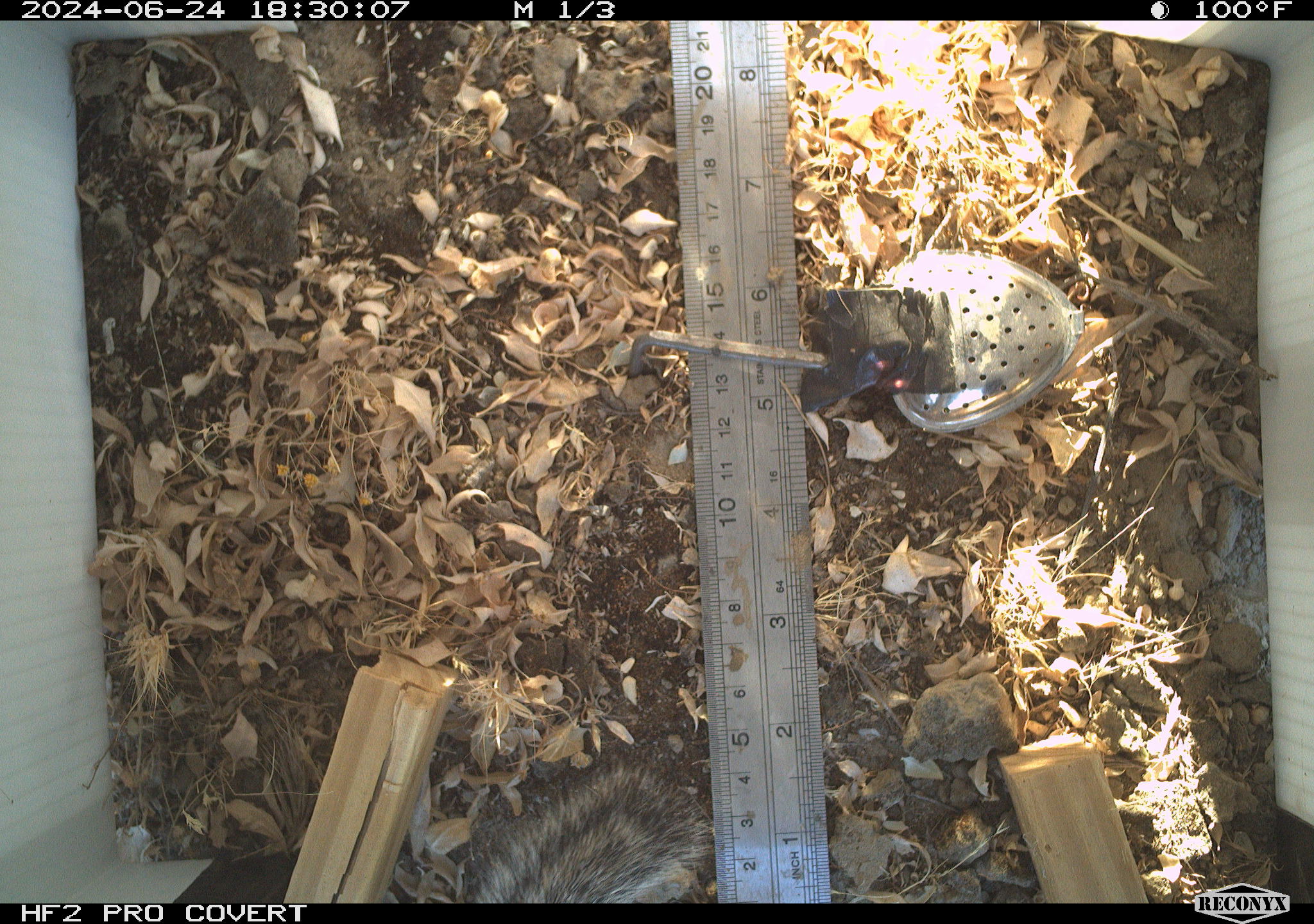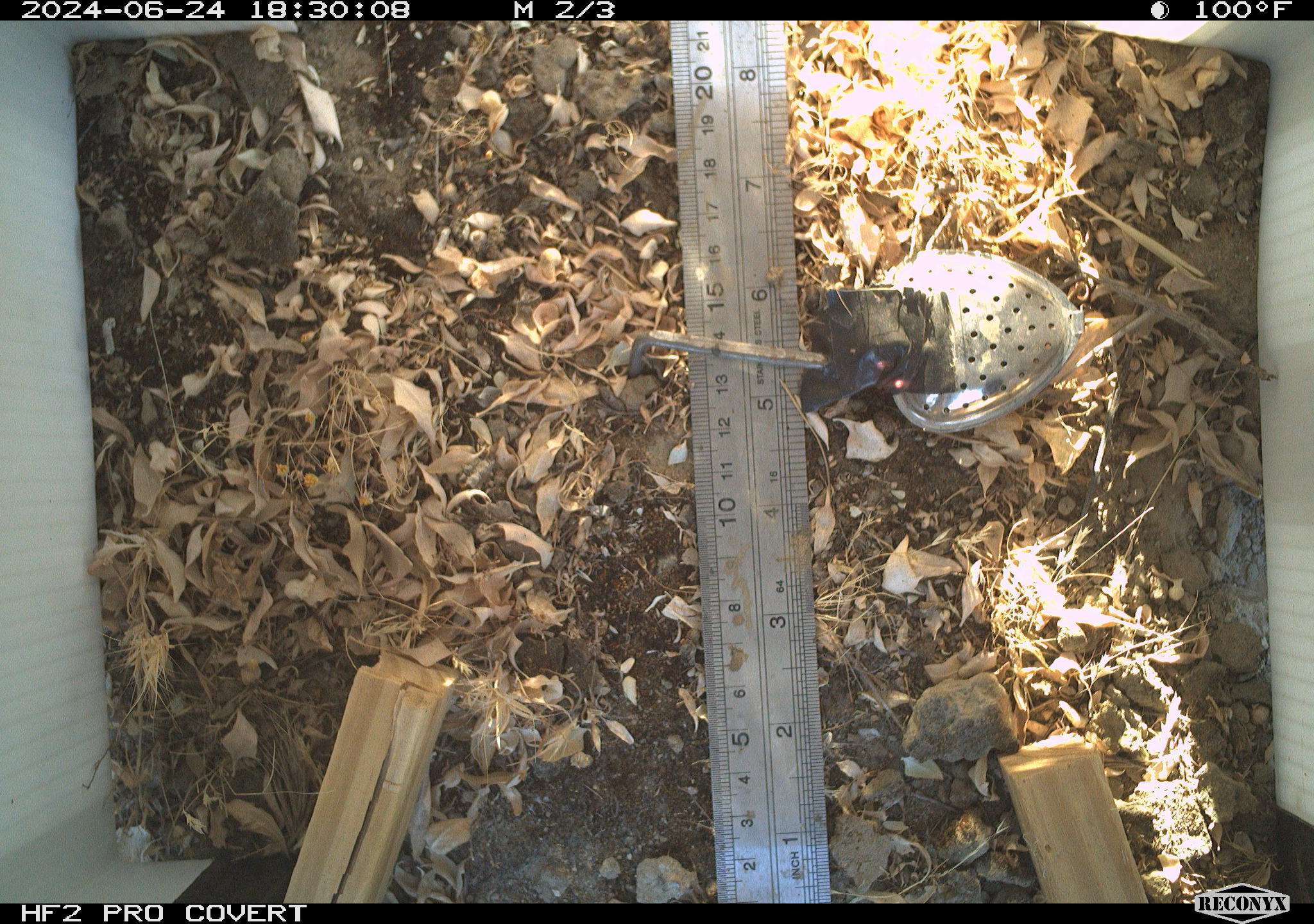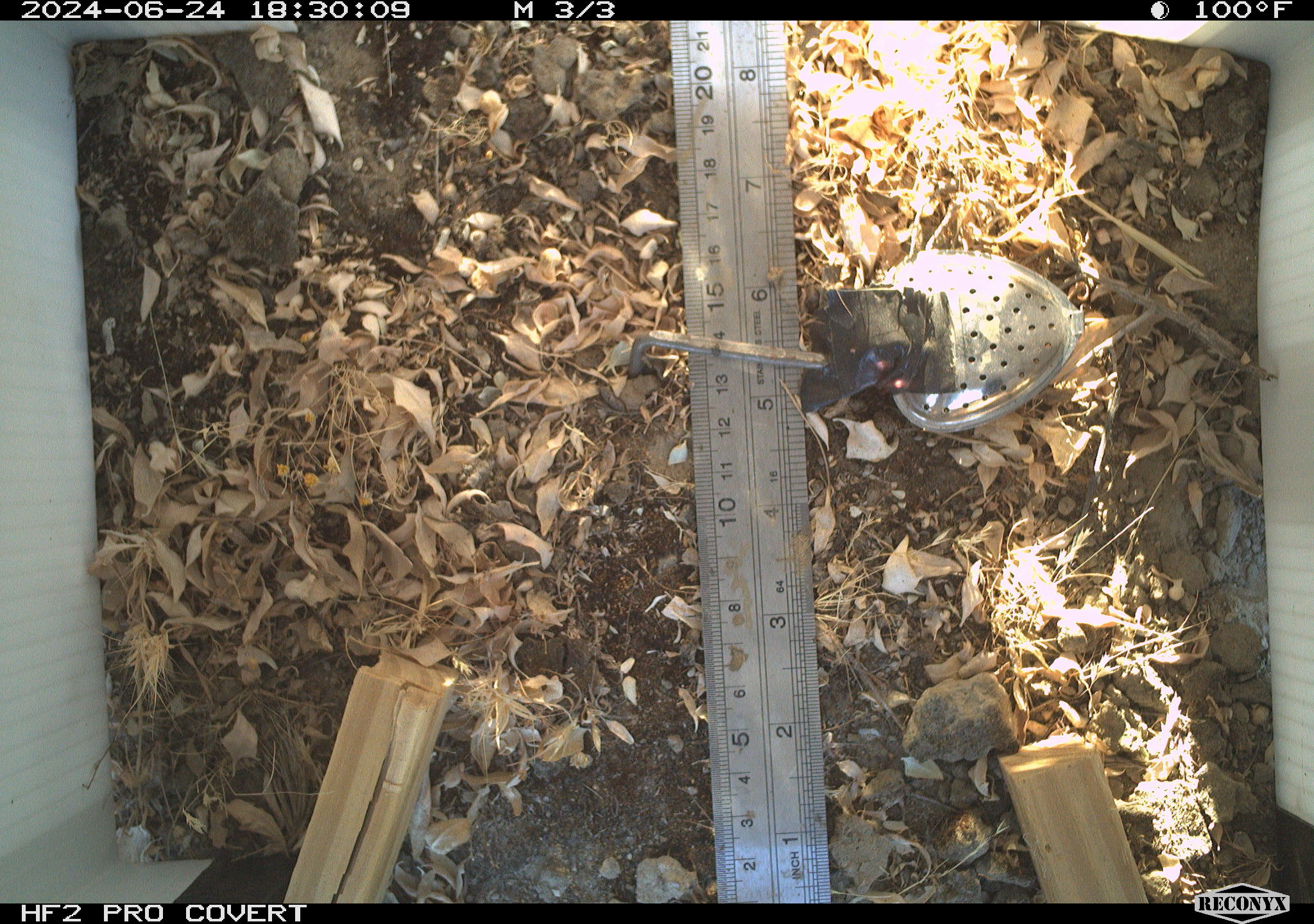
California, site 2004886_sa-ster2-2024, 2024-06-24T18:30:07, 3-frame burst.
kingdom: Animalia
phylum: Chordata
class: Mammalia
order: Rodentia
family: Sciuridae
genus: Ammospermophilus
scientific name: Ammospermophilus nelsoni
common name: nelson's antelope squirrel